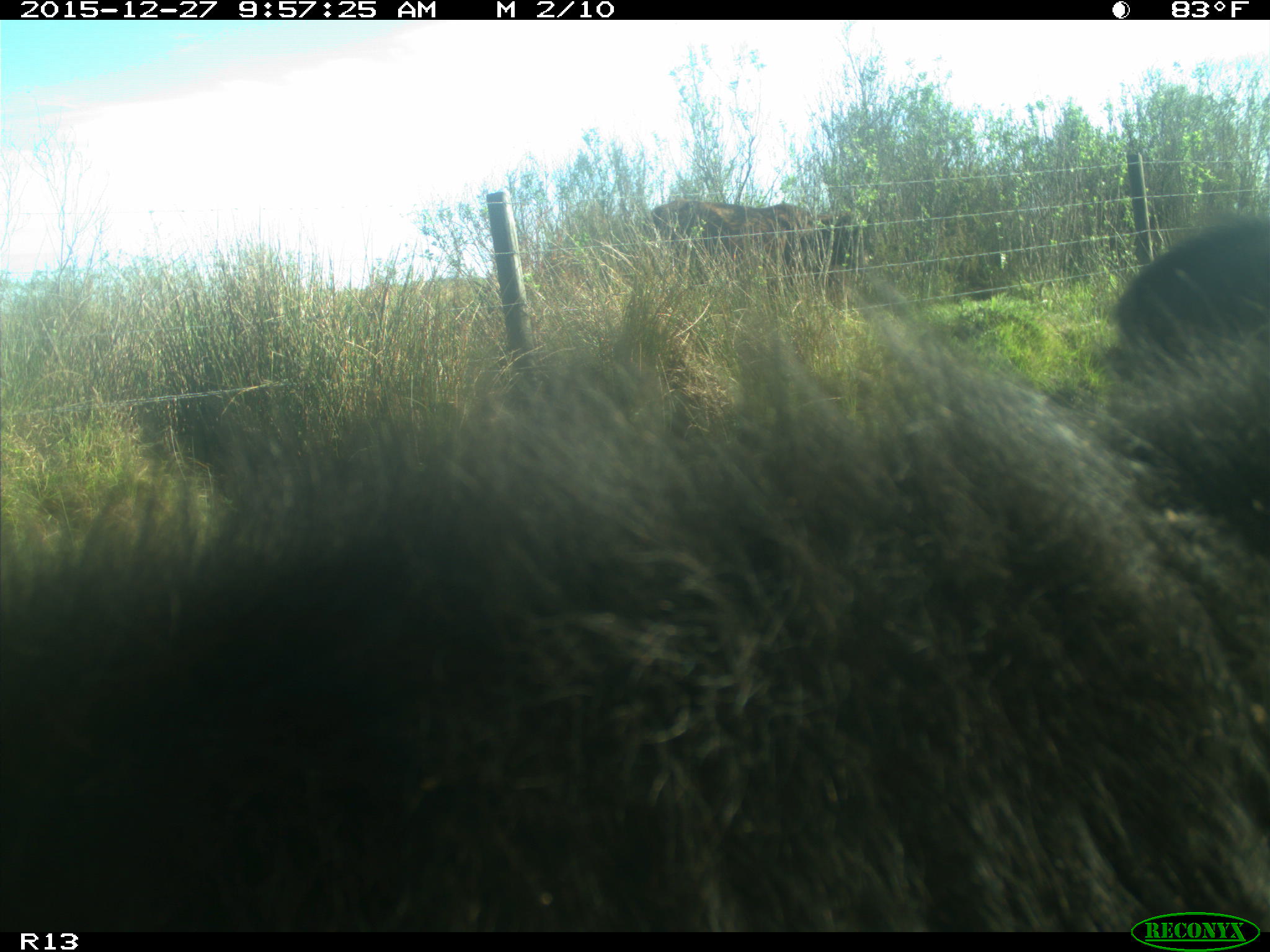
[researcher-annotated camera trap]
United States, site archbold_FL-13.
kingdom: Animalia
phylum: Chordata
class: Mammalia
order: Artiodactyla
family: Bovidae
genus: Bos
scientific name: Bos taurus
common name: domestic cow